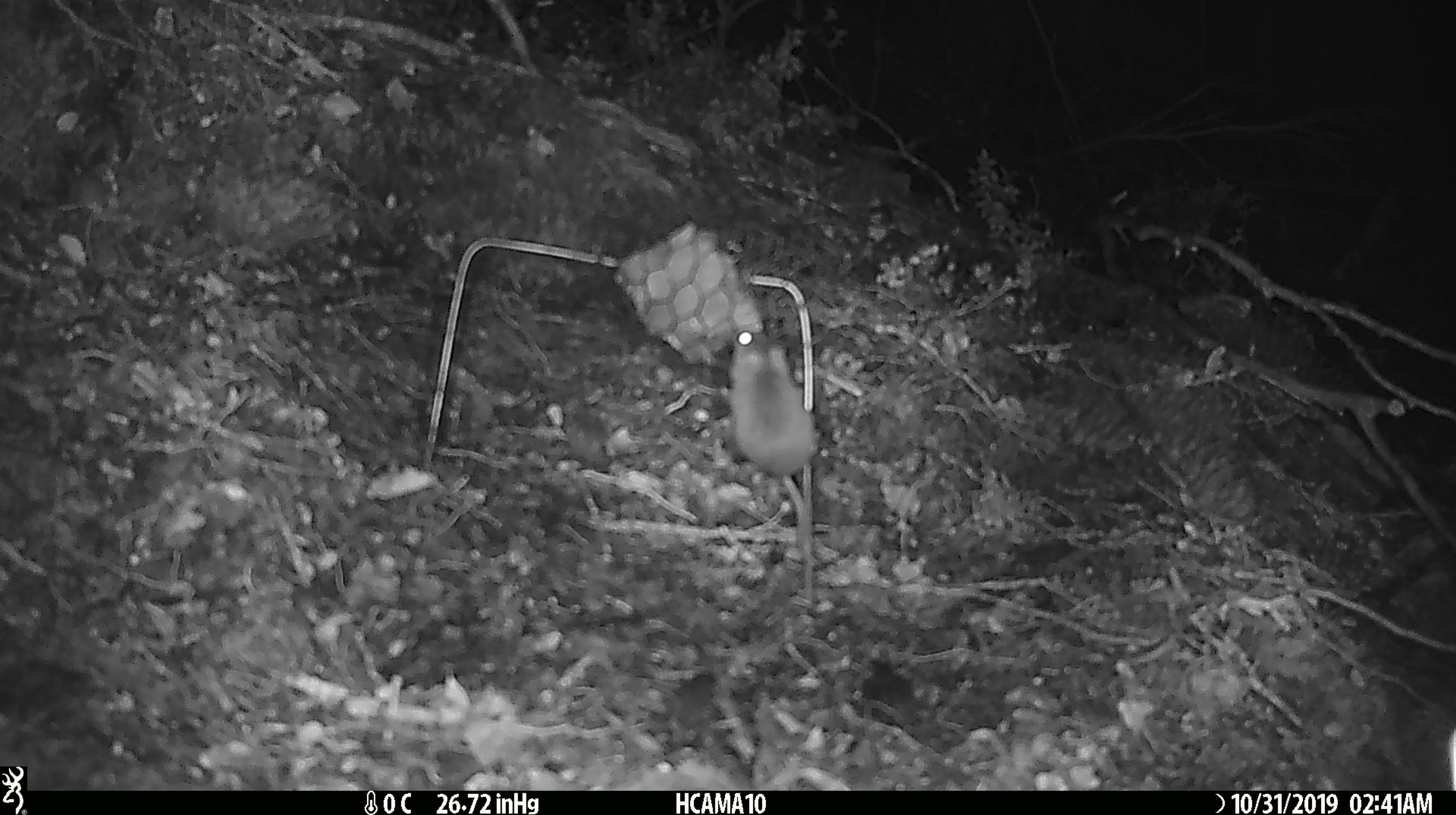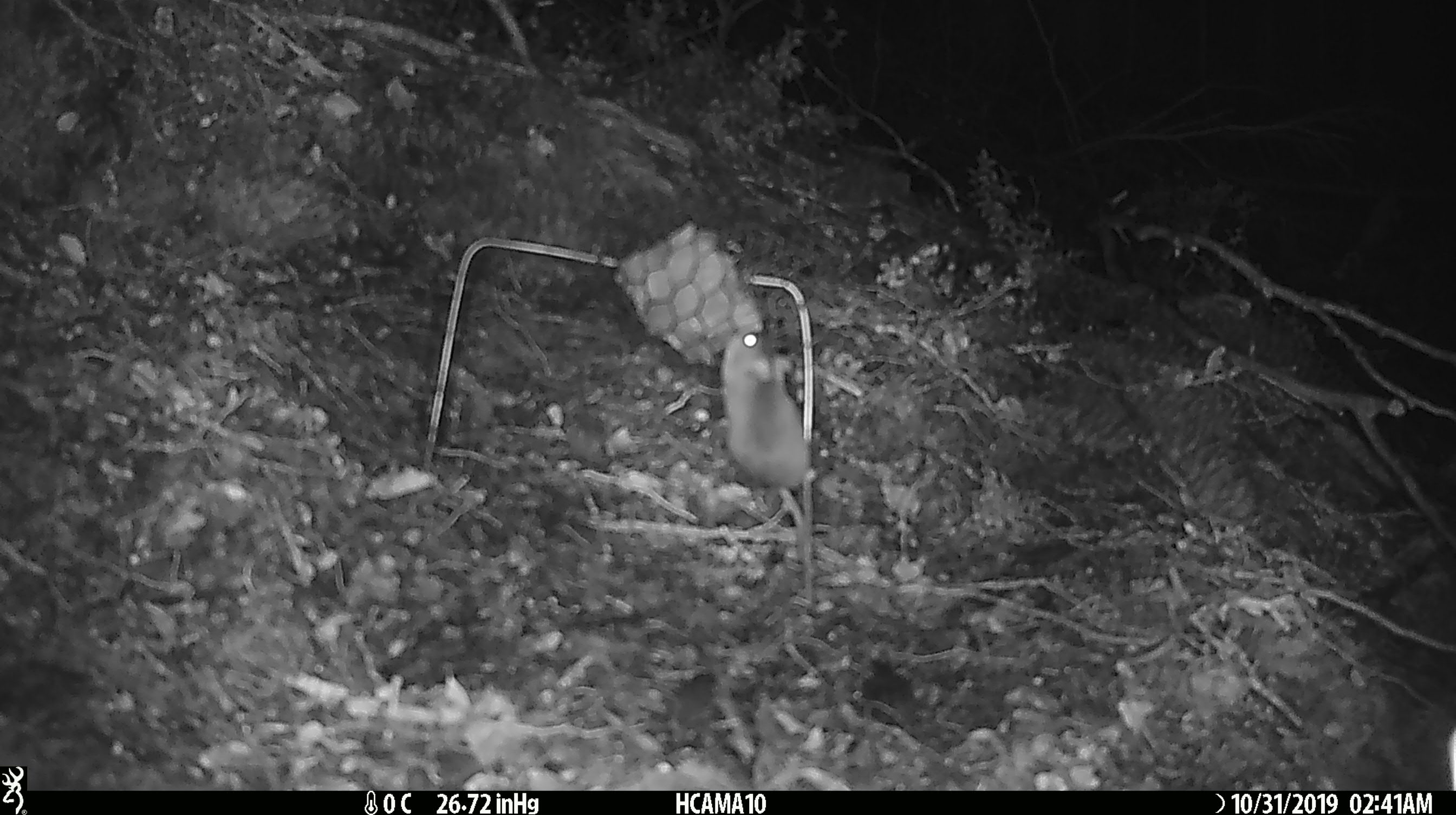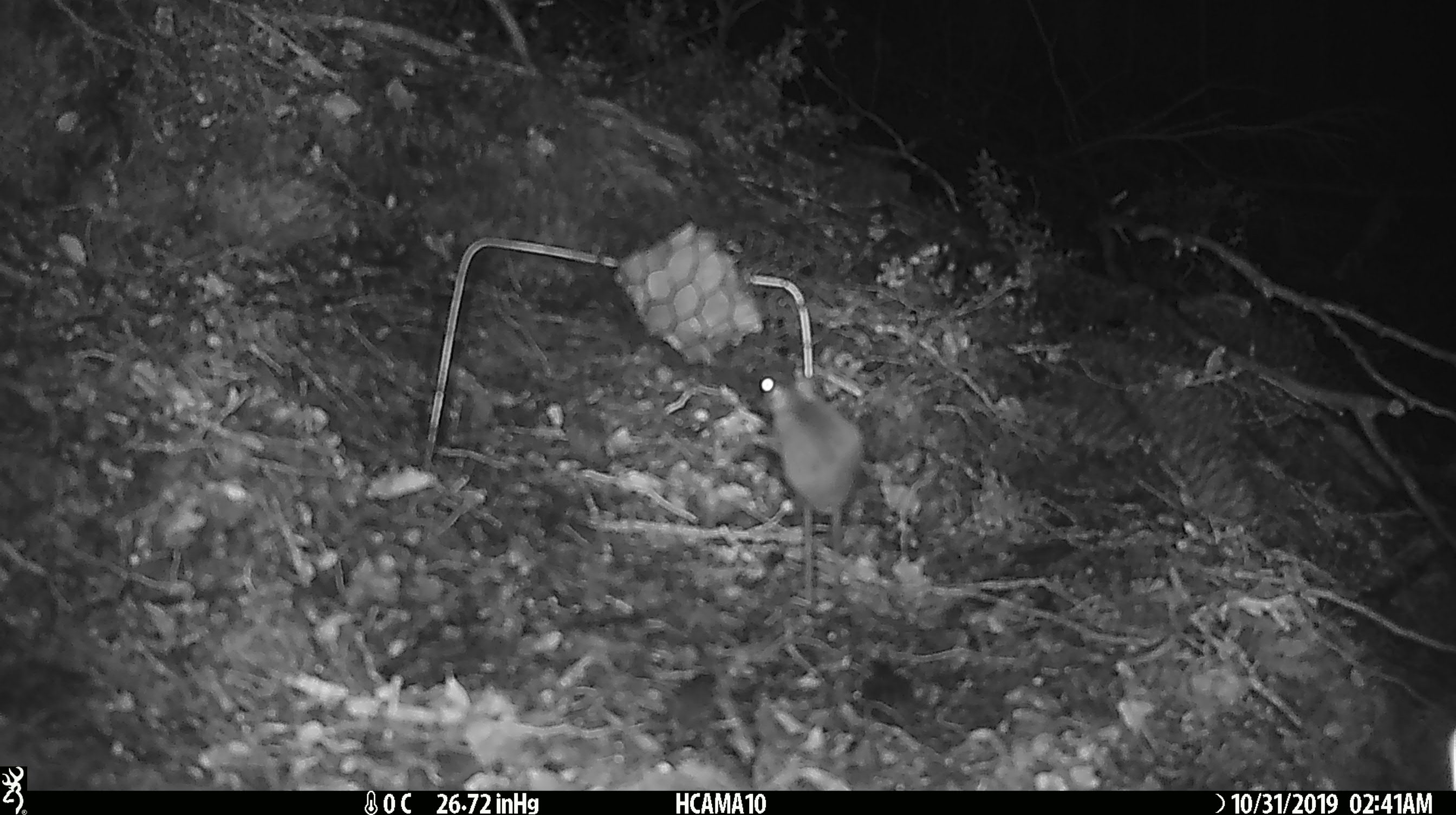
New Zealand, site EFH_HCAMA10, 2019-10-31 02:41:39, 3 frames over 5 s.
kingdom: Animalia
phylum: Chordata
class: Mammalia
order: Rodentia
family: Muridae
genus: Mus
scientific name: Mus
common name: mouse